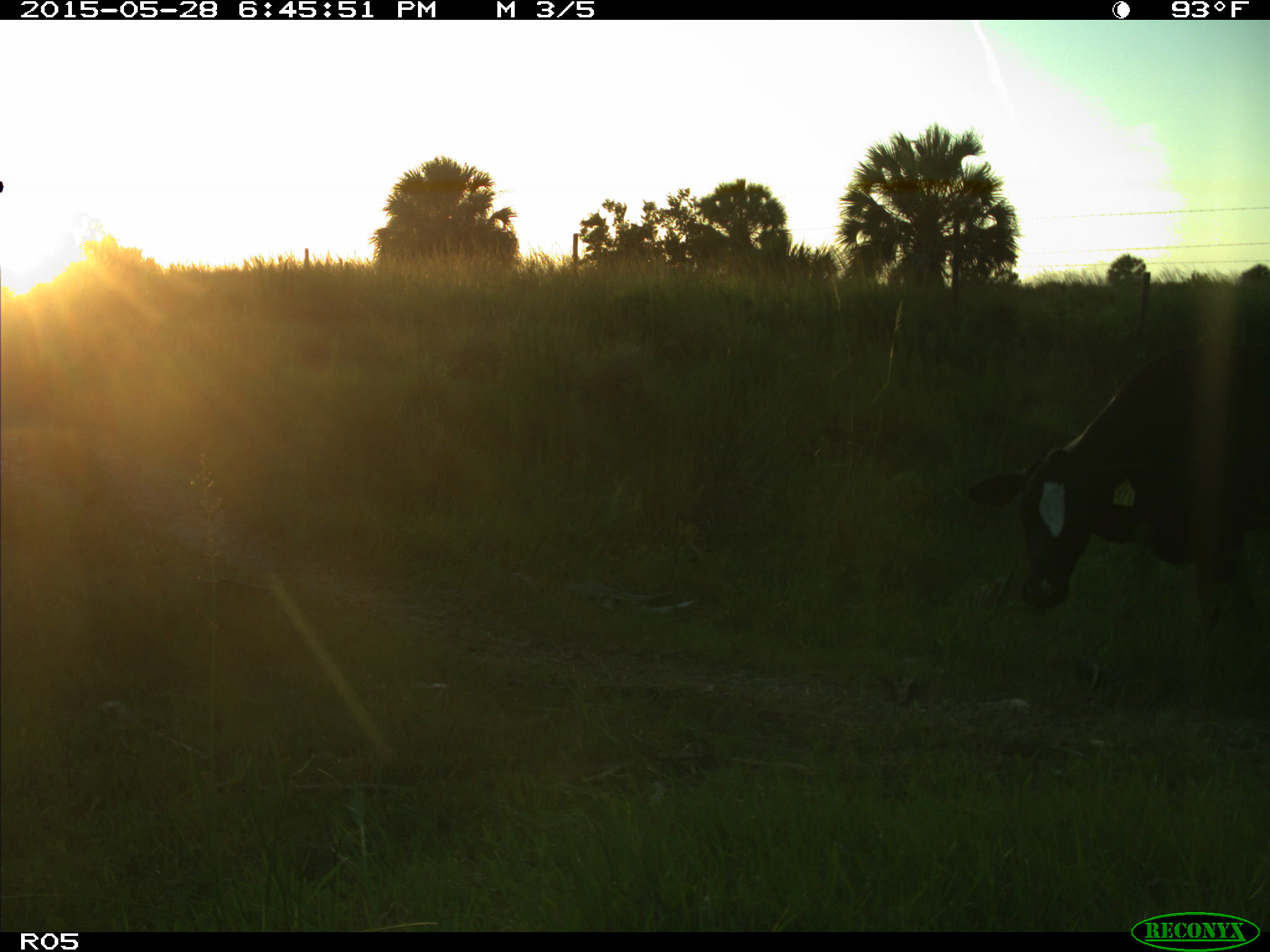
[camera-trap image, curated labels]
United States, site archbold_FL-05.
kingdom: Animalia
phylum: Chordata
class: Mammalia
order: Artiodactyla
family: Bovidae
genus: Bos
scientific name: Bos taurus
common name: domestic cow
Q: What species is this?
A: Bos taurus (domestic cow).